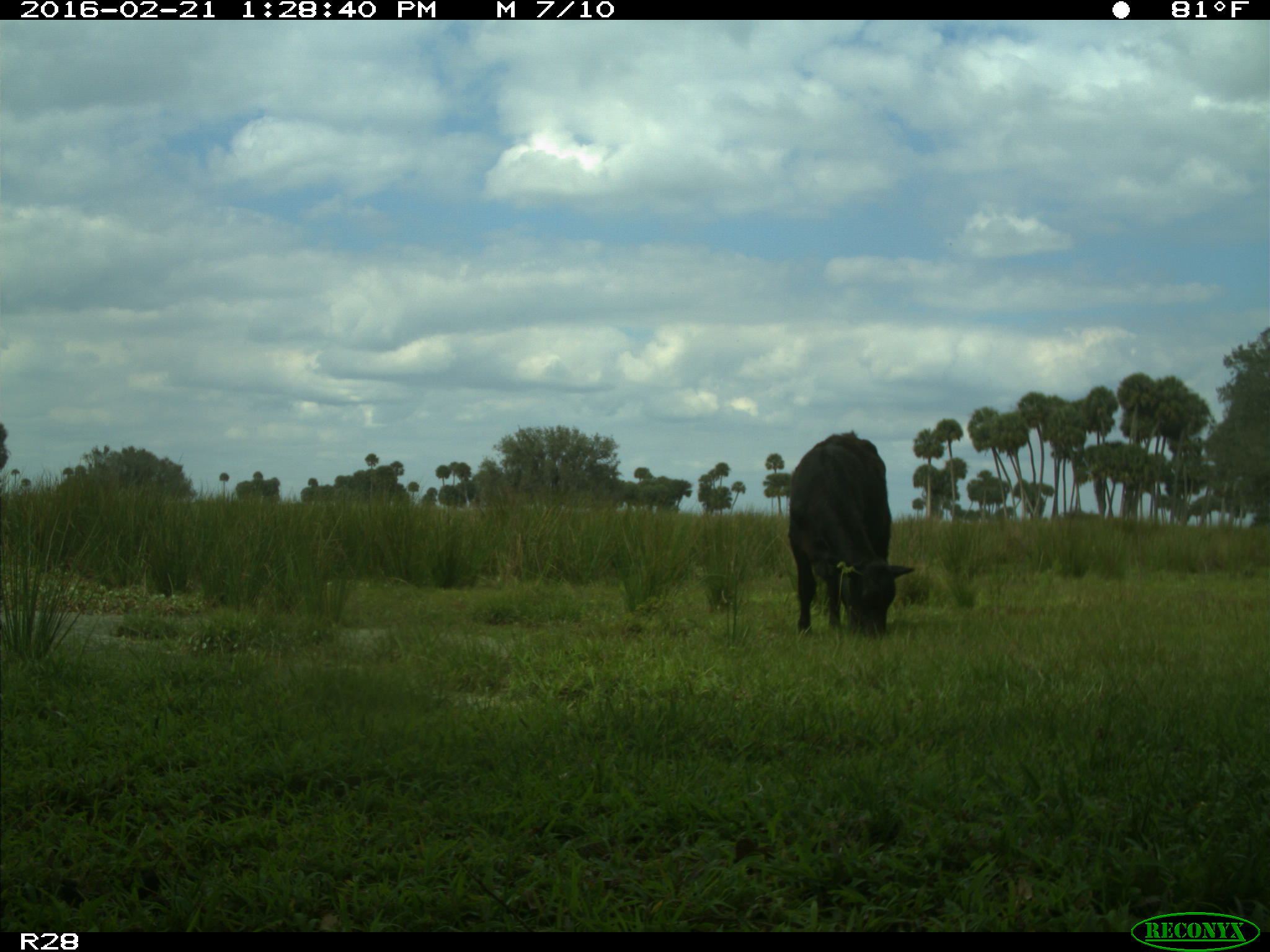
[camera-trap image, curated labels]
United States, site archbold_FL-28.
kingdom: Animalia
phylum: Chordata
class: Mammalia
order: Artiodactyla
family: Bovidae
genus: Bos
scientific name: Bos taurus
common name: domestic cow